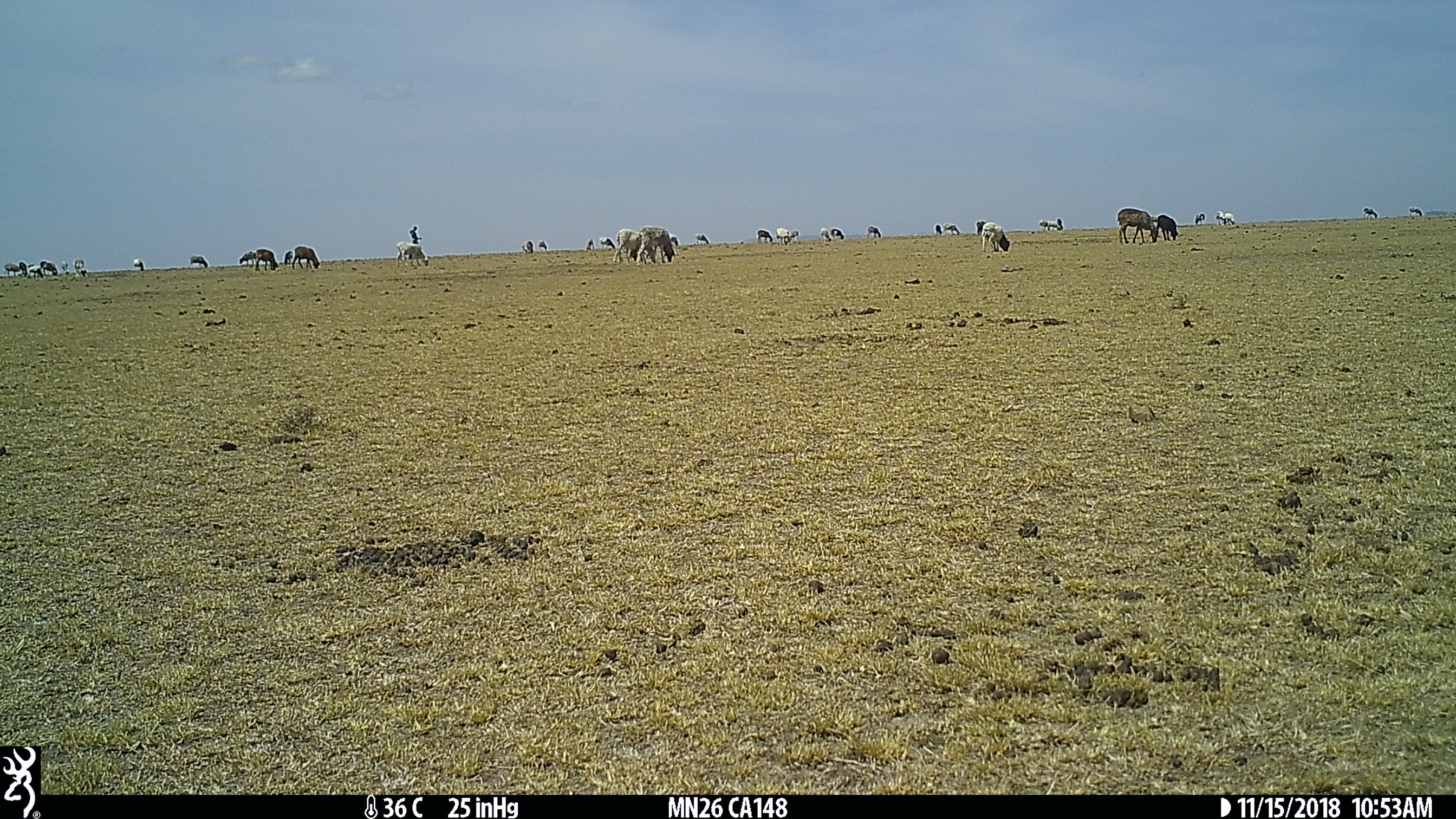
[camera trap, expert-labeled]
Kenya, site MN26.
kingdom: Animalia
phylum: Chordata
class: Mammalia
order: Artiodactyla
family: Bovidae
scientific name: Bovidae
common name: sheep or goat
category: shoat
Shoat (sheep or goat) (Bovidae).